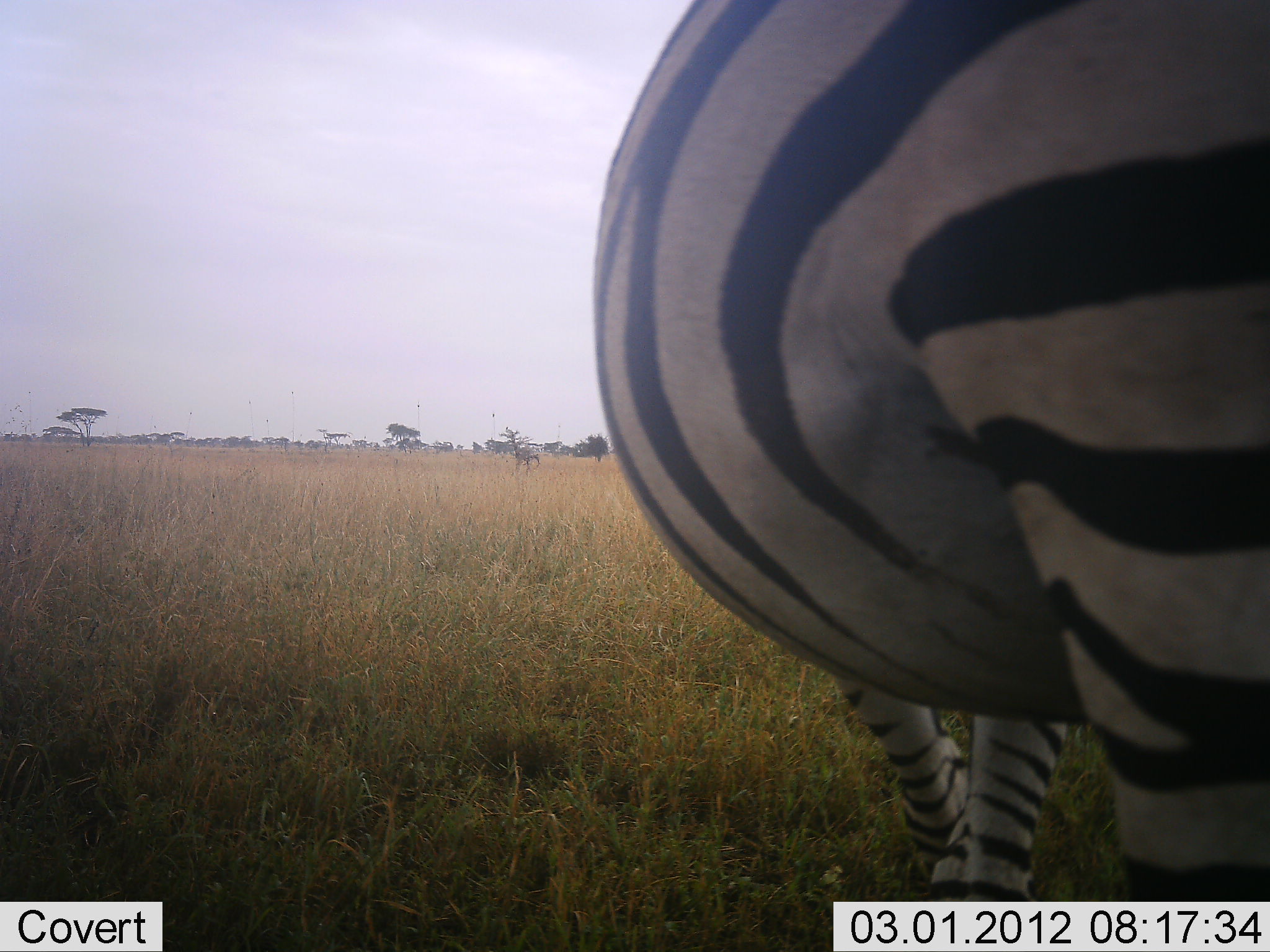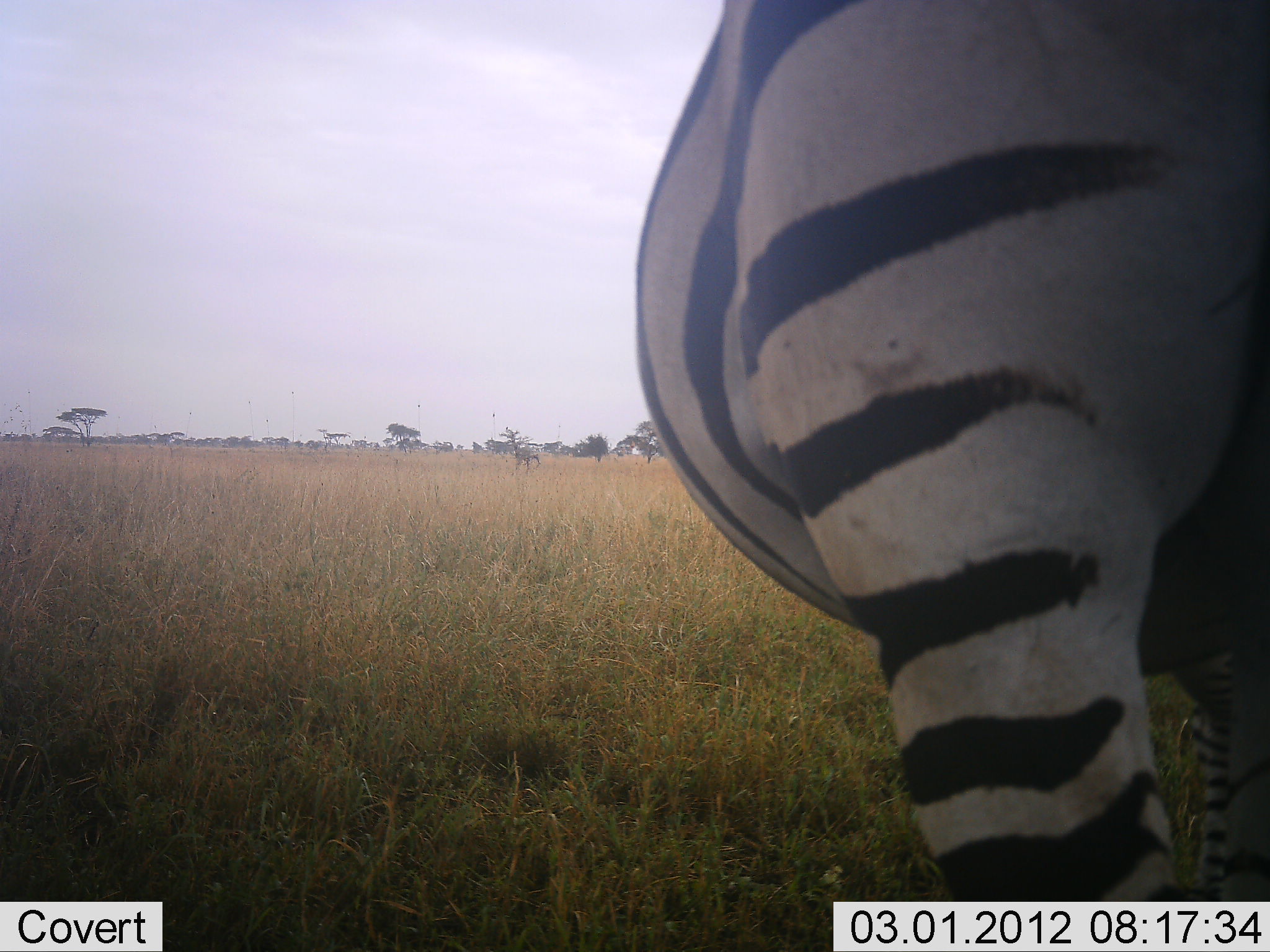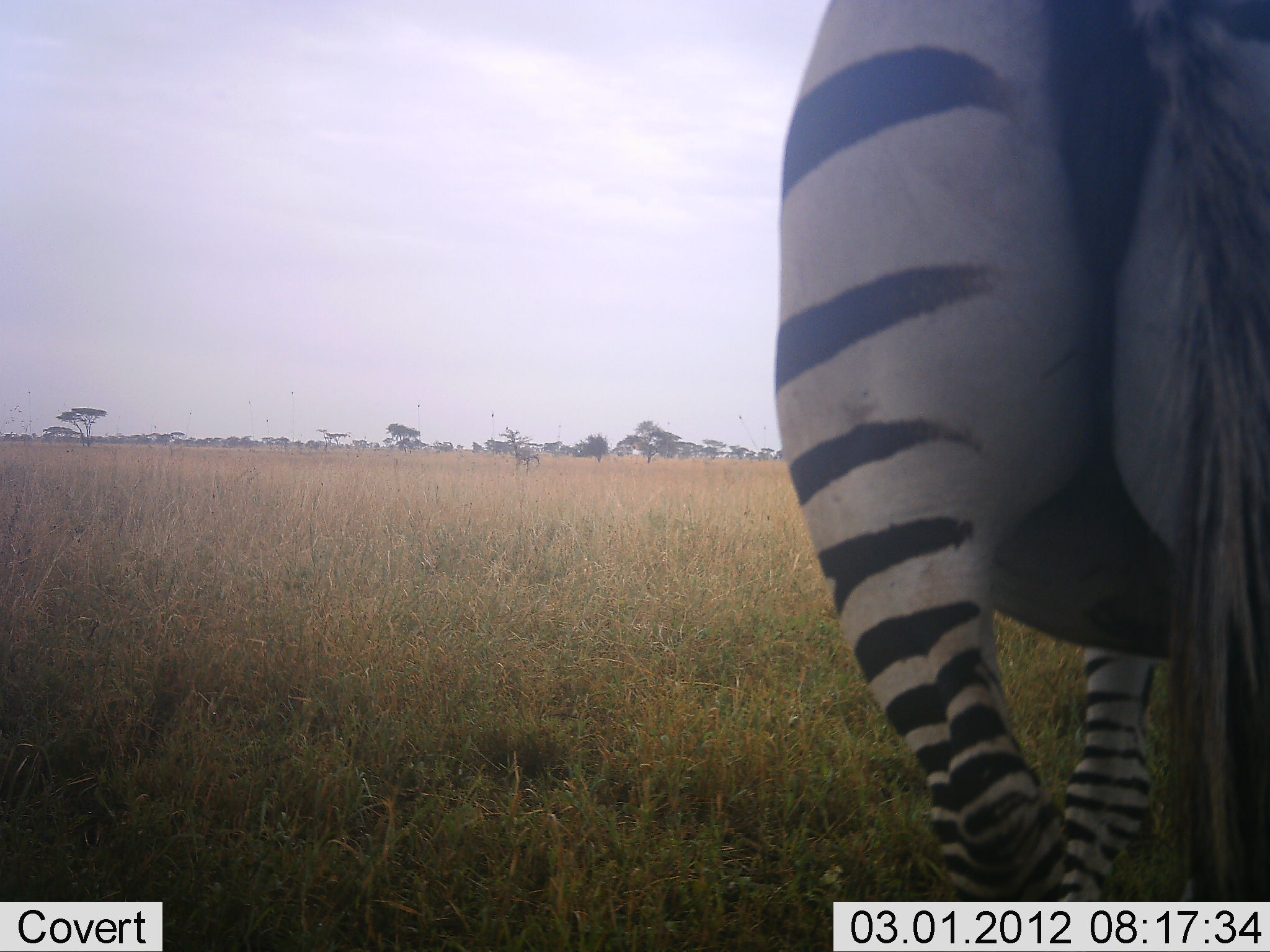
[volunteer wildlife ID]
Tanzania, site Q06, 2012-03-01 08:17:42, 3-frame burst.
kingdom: Animalia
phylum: Chordata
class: Mammalia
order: Perissodactyla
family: Equidae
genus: Equus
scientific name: Equus quagga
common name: plains zebra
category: zebra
Zebra (plains zebra) (Equus quagga), count 1. Behavior (volunteer vote fractions): standing 61%, resting 0%, moving 39%, interacting 0%. Young present (vote fraction): 0%. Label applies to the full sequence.